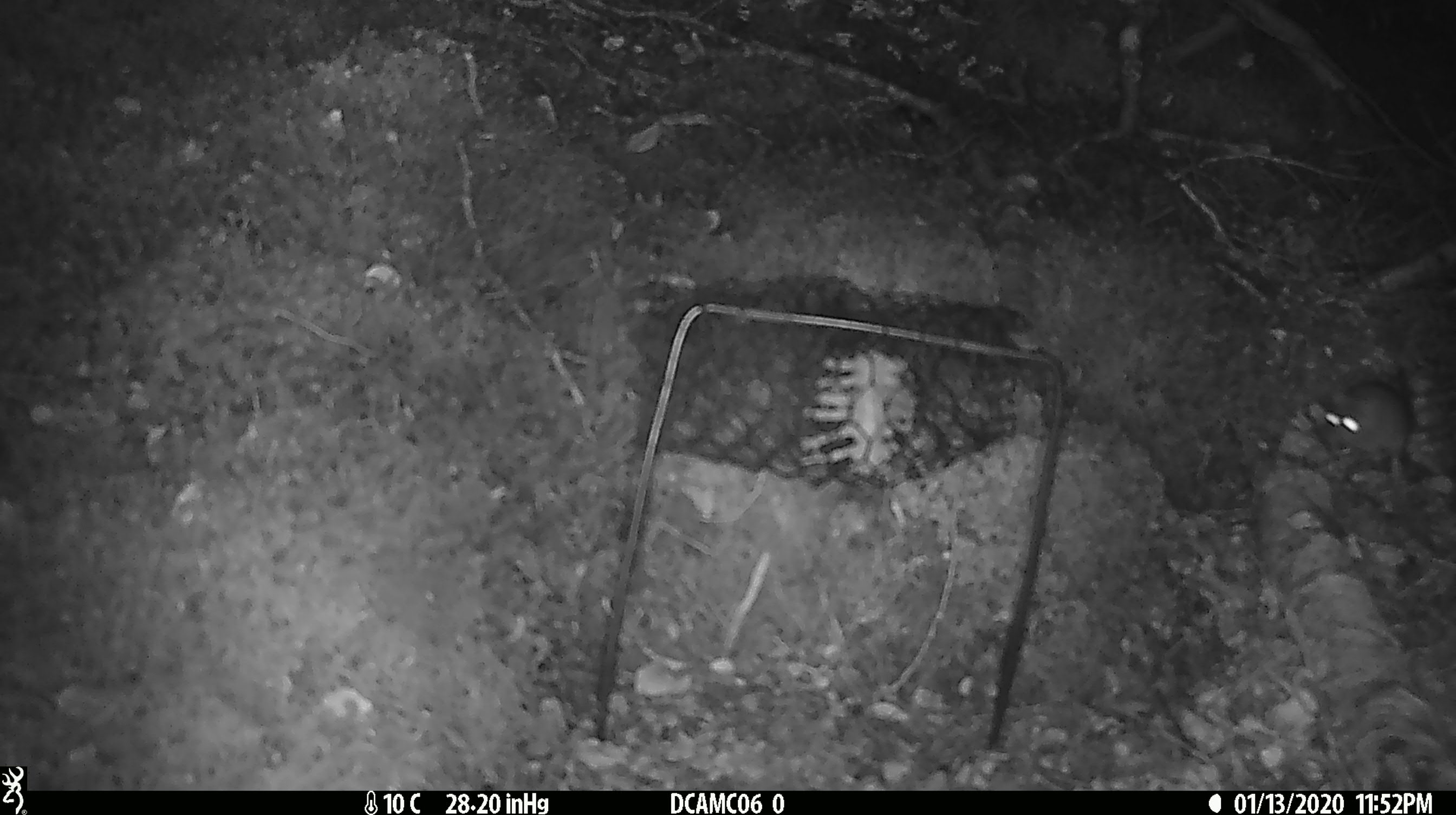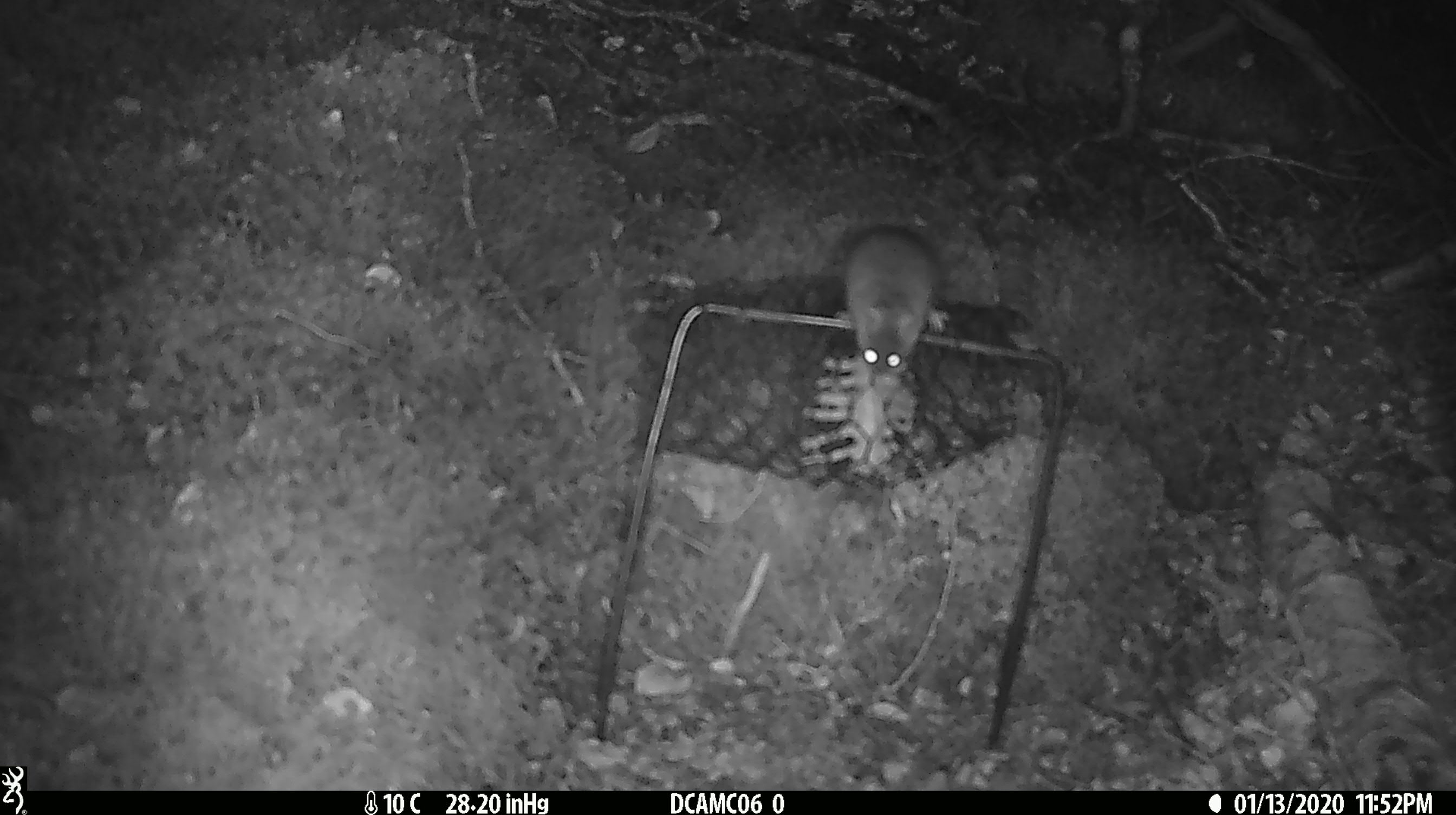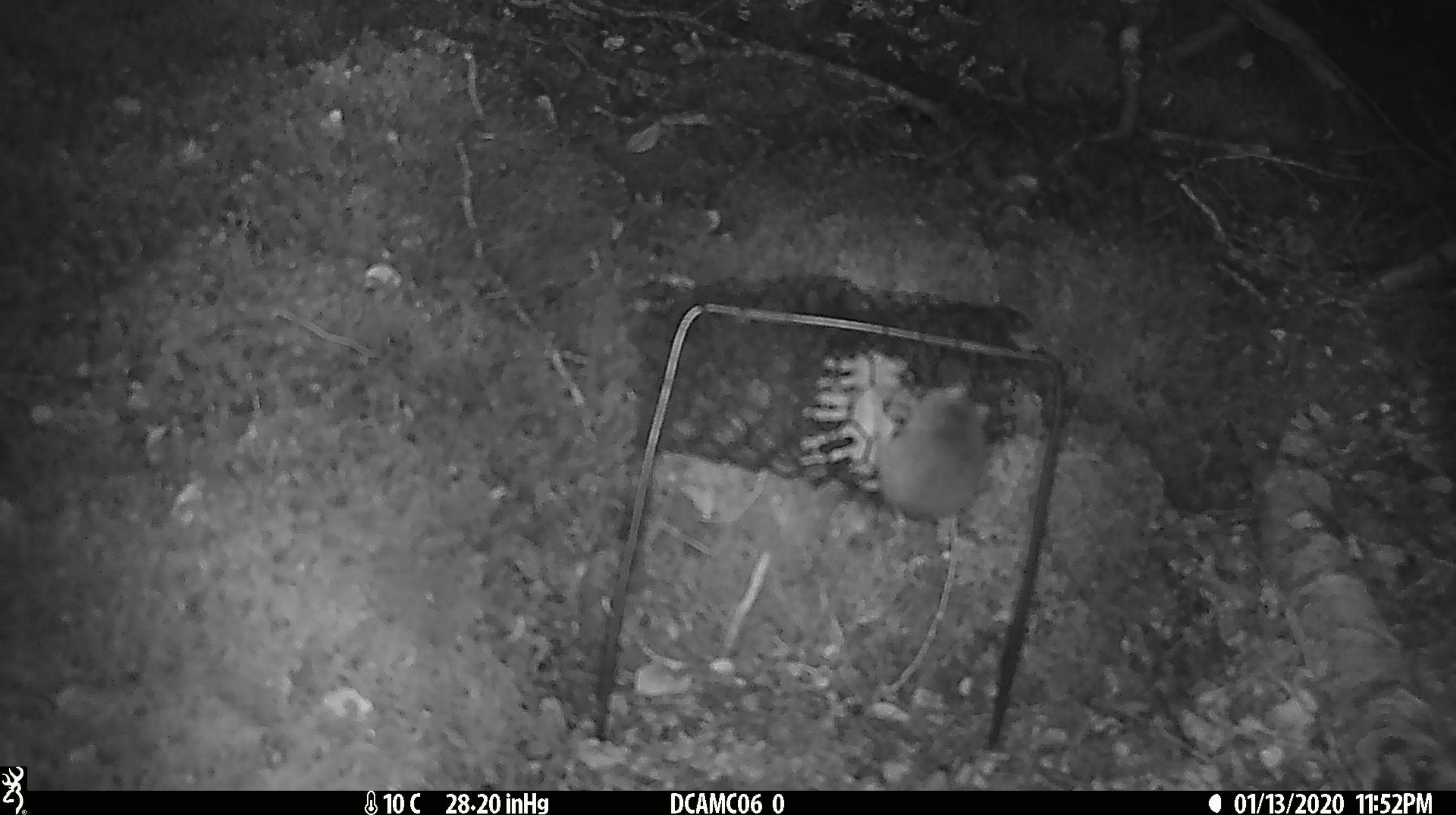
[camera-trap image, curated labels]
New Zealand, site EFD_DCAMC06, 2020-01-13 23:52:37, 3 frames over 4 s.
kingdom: Animalia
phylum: Chordata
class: Mammalia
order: Rodentia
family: Muridae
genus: Mus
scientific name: Mus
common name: mouse